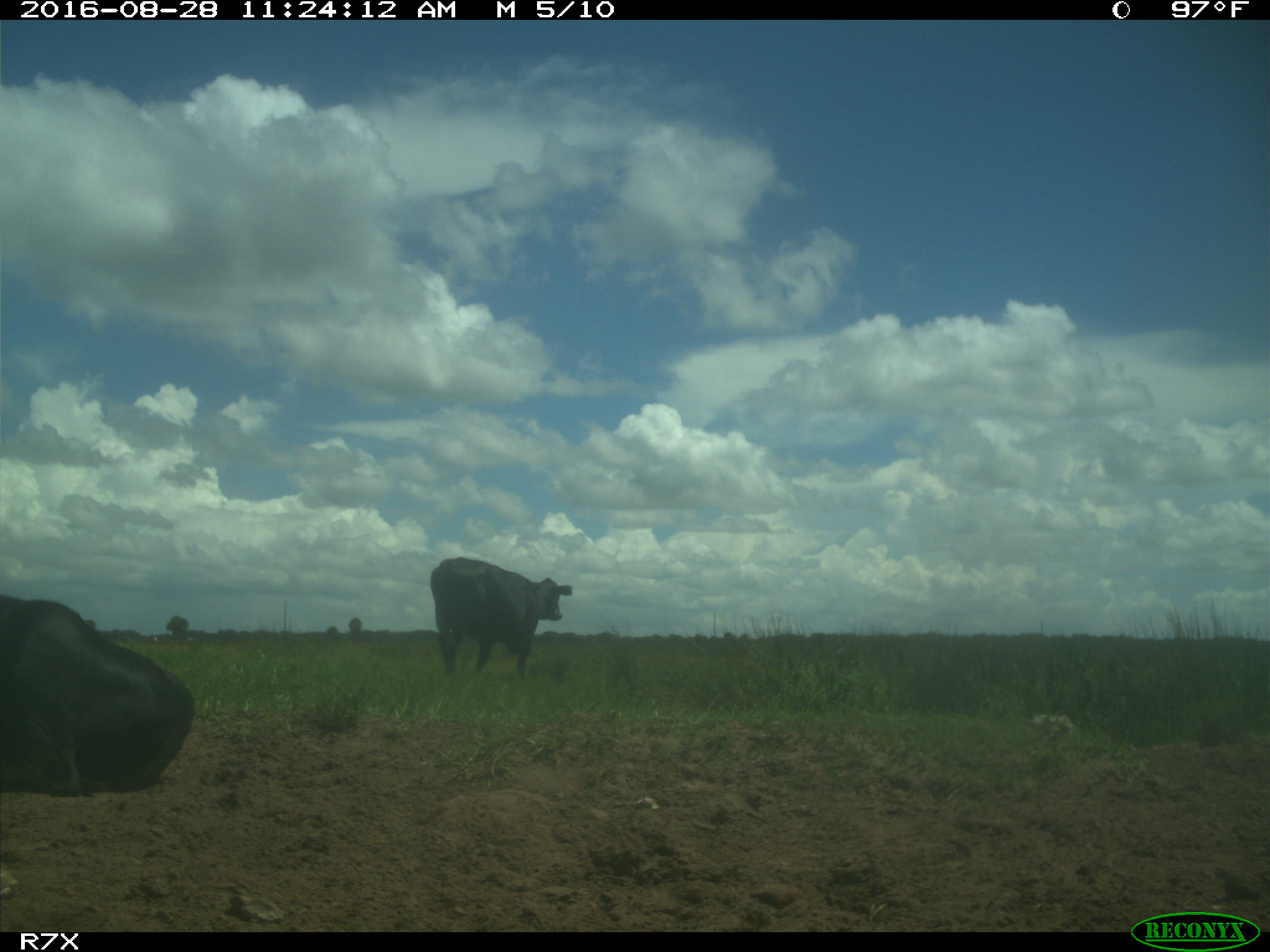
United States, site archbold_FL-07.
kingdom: Animalia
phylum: Chordata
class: Mammalia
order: Artiodactyla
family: Bovidae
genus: Bos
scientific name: Bos taurus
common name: domestic cow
Bos taurus (domestic cow).